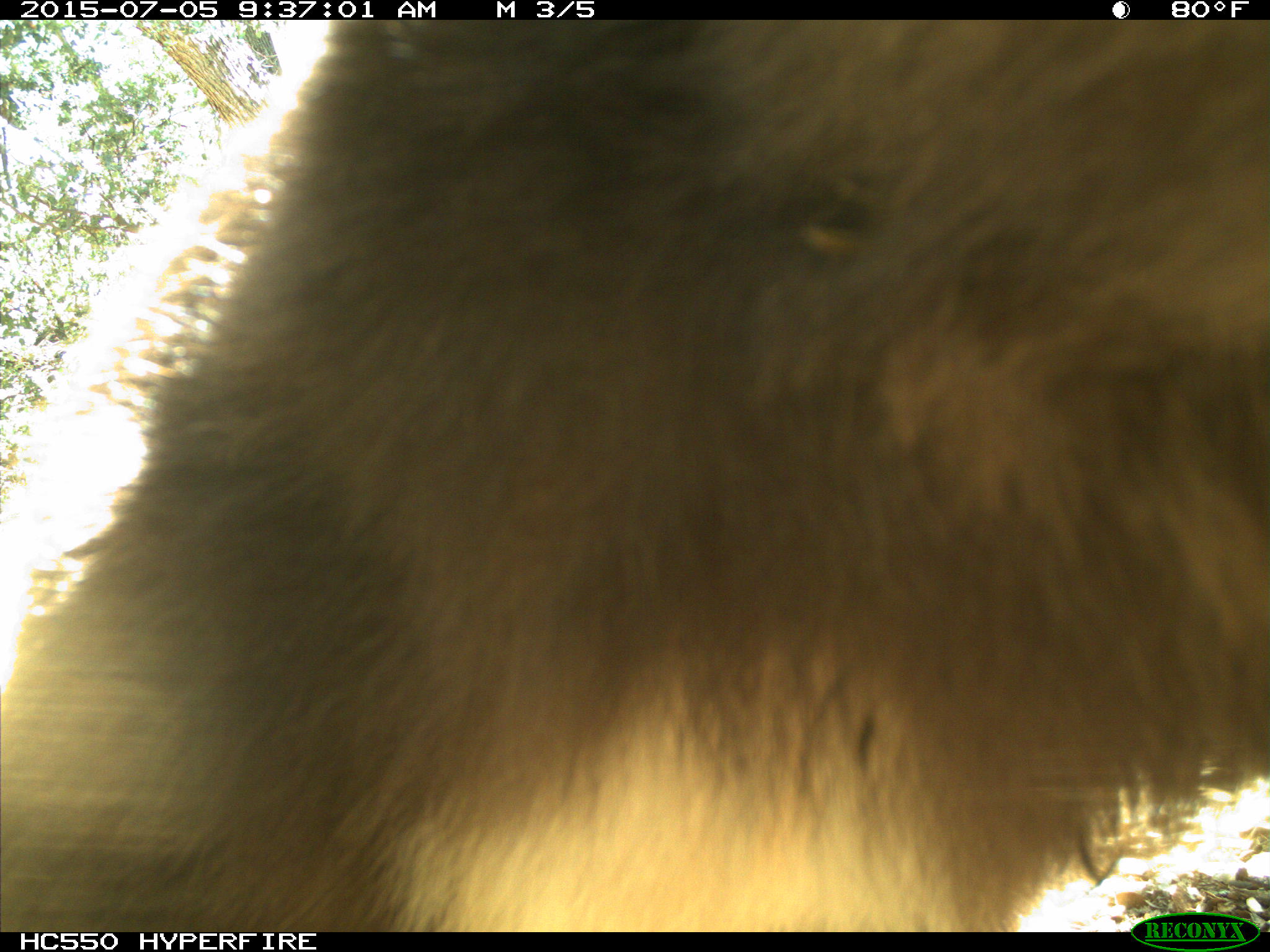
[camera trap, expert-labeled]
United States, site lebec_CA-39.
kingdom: Animalia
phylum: Chordata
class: Mammalia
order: Carnivora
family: Ursidae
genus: Ursus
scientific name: Ursus americanus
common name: american black bear